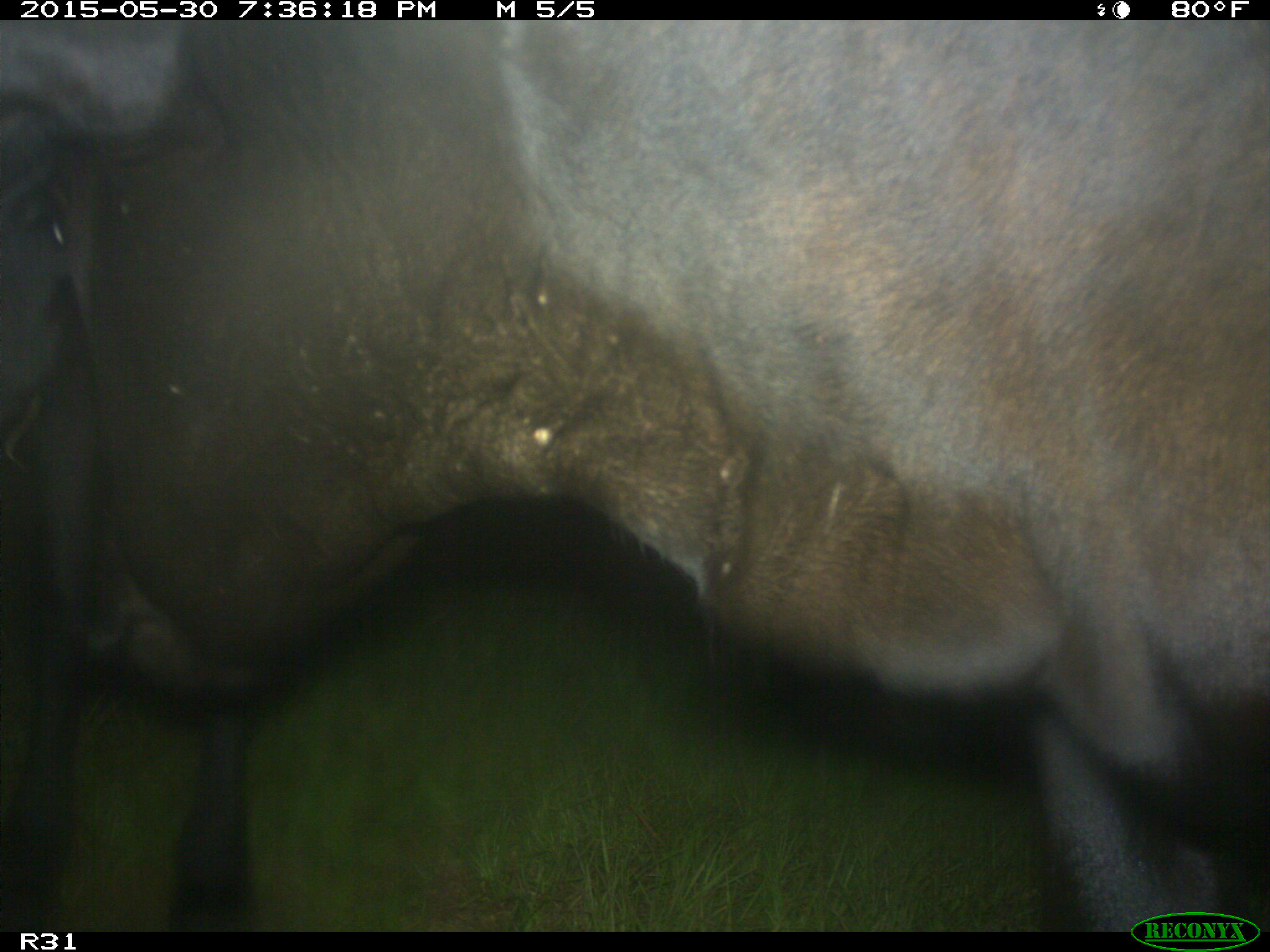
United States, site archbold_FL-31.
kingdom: Animalia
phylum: Chordata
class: Mammalia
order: Artiodactyla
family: Bovidae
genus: Bos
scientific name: Bos taurus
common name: domestic cow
Bos taurus (domestic cow).